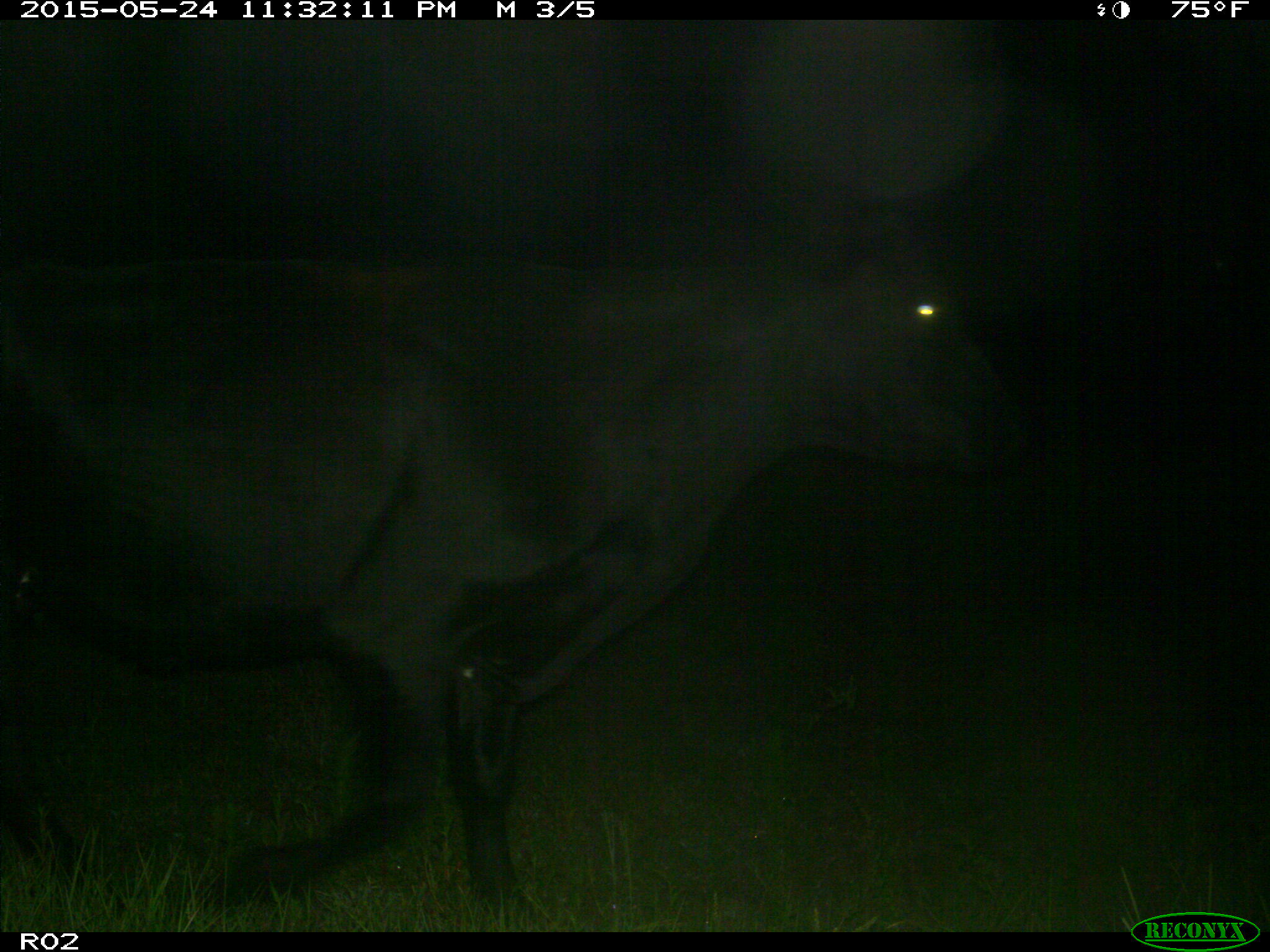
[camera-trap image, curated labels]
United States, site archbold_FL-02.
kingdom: Animalia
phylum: Chordata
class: Mammalia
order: Artiodactyla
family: Bovidae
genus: Bos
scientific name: Bos taurus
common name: domestic cow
Bos taurus (domestic cow).